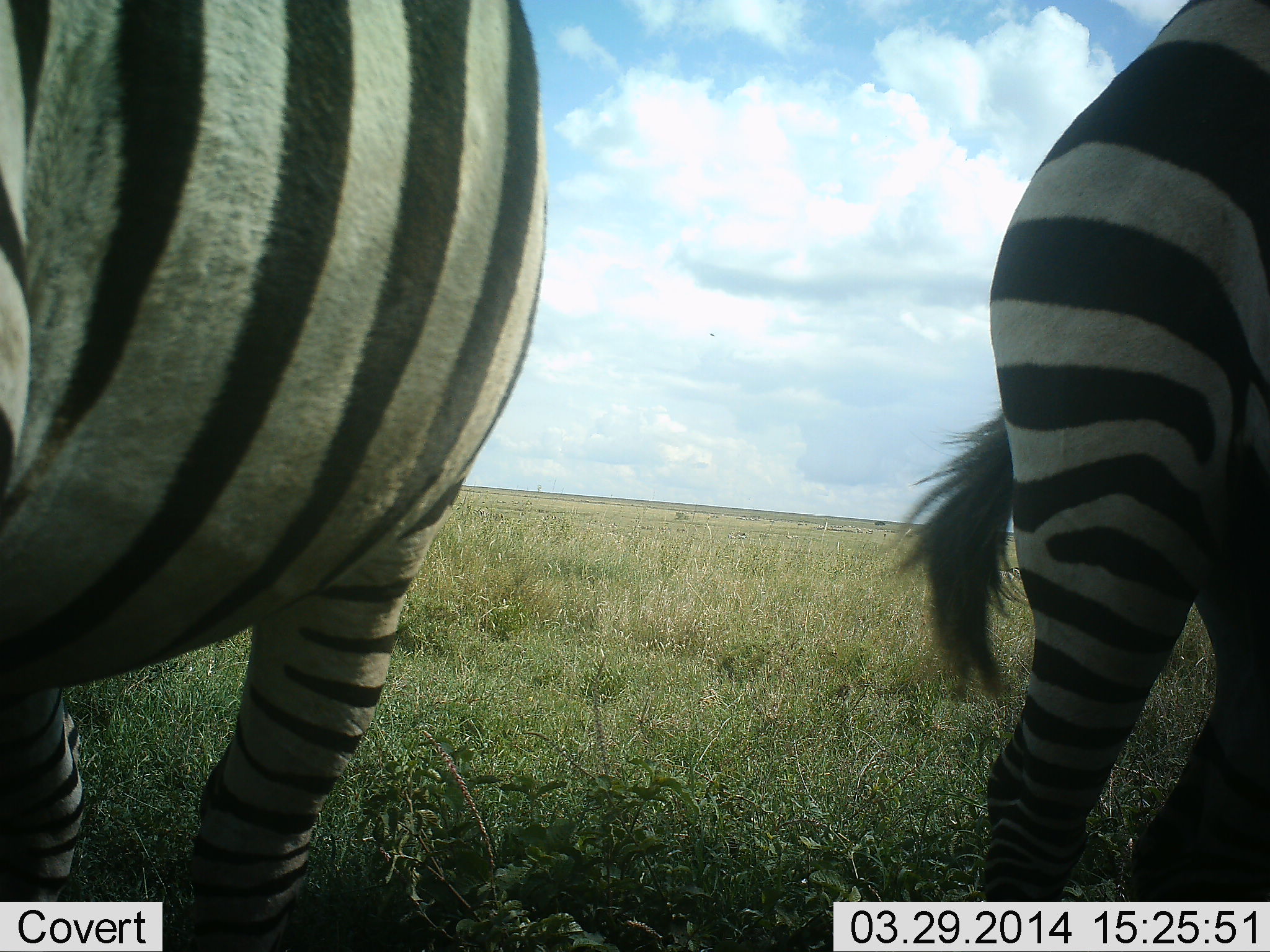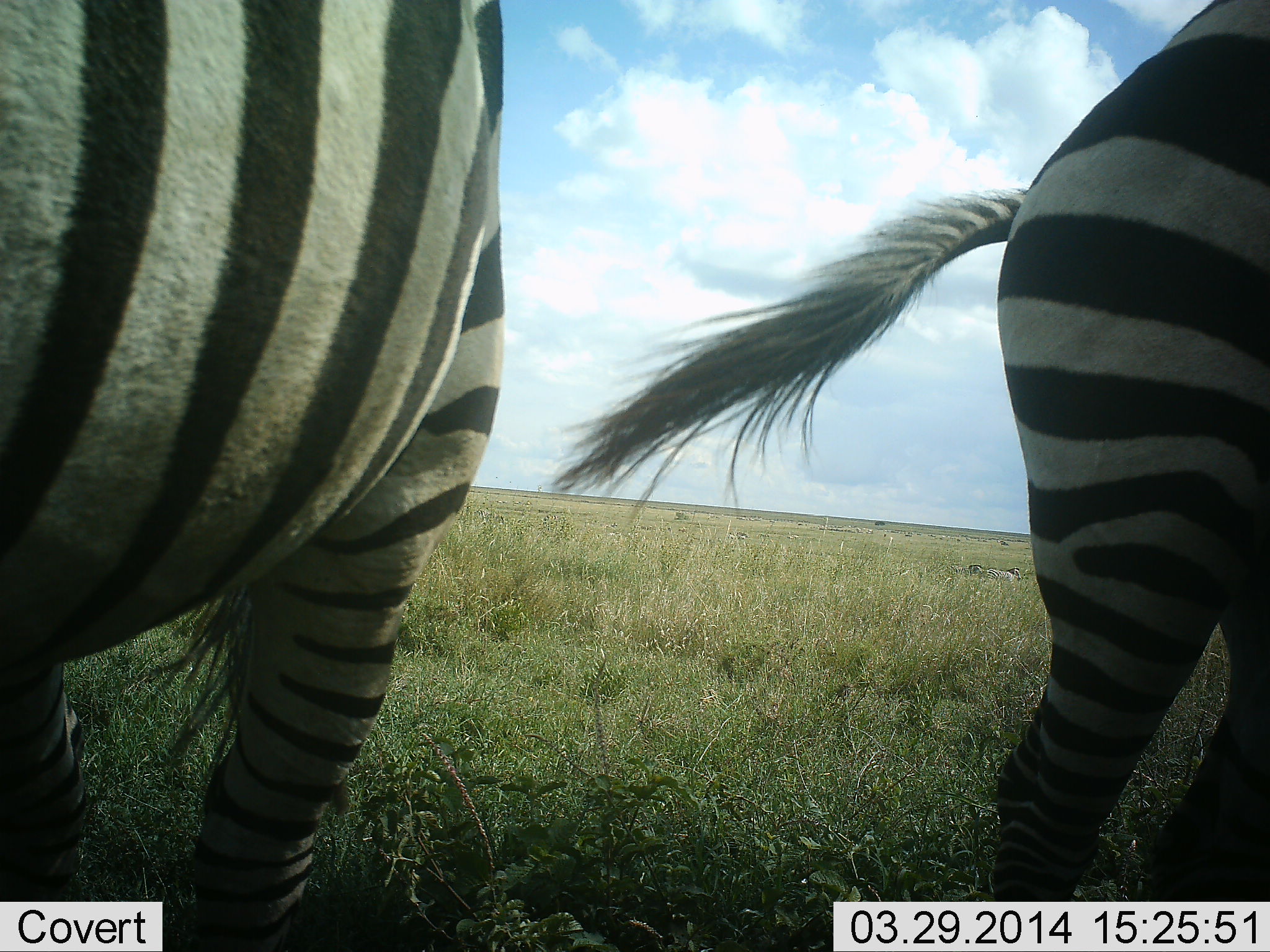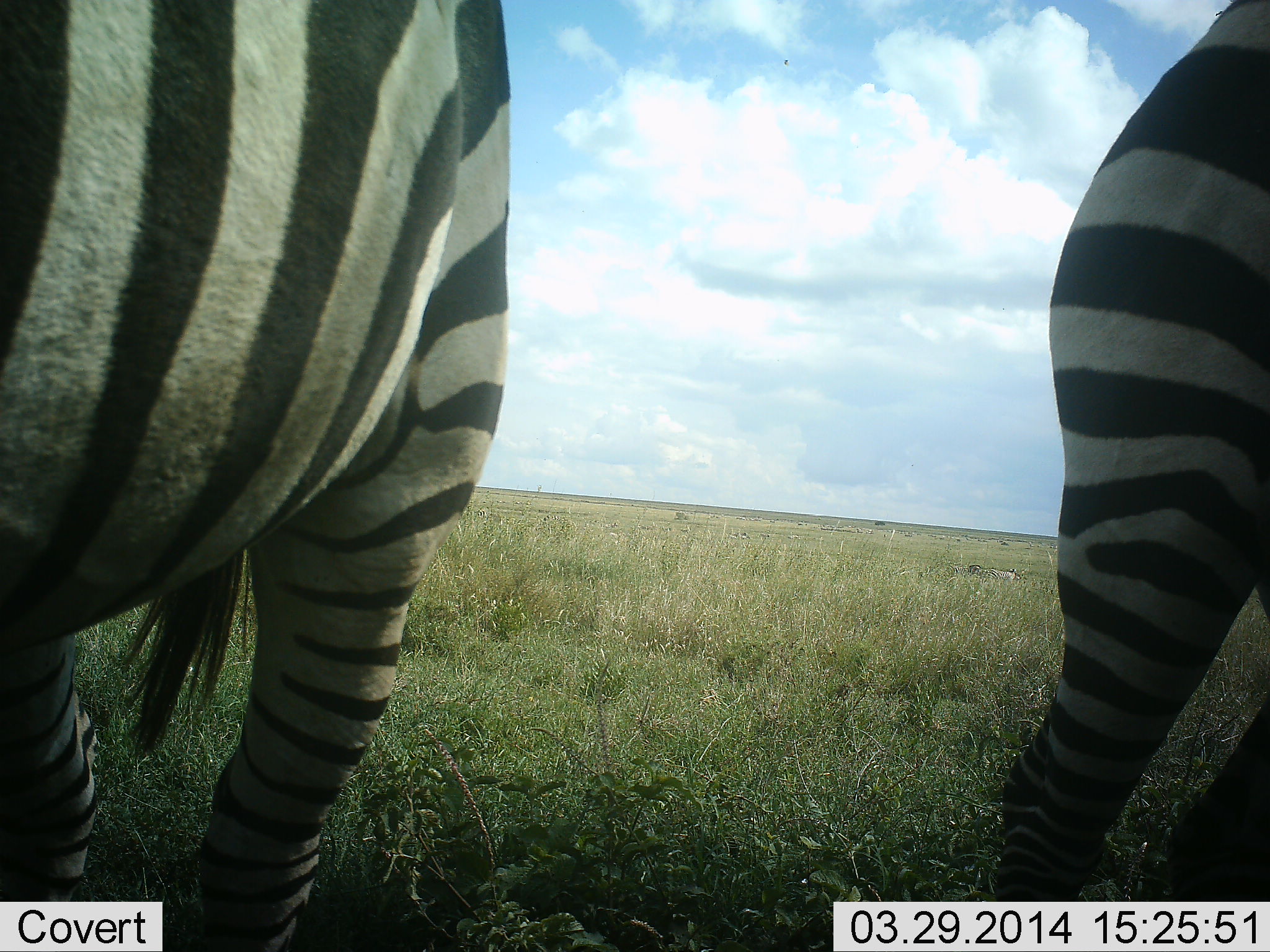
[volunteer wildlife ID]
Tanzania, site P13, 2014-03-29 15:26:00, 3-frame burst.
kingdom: Animalia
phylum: Chordata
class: Mammalia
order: Perissodactyla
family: Equidae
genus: Equus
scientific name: Equus quagga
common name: plains zebra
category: zebra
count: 2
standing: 100%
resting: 0%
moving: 0%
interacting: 0%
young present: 0%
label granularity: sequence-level